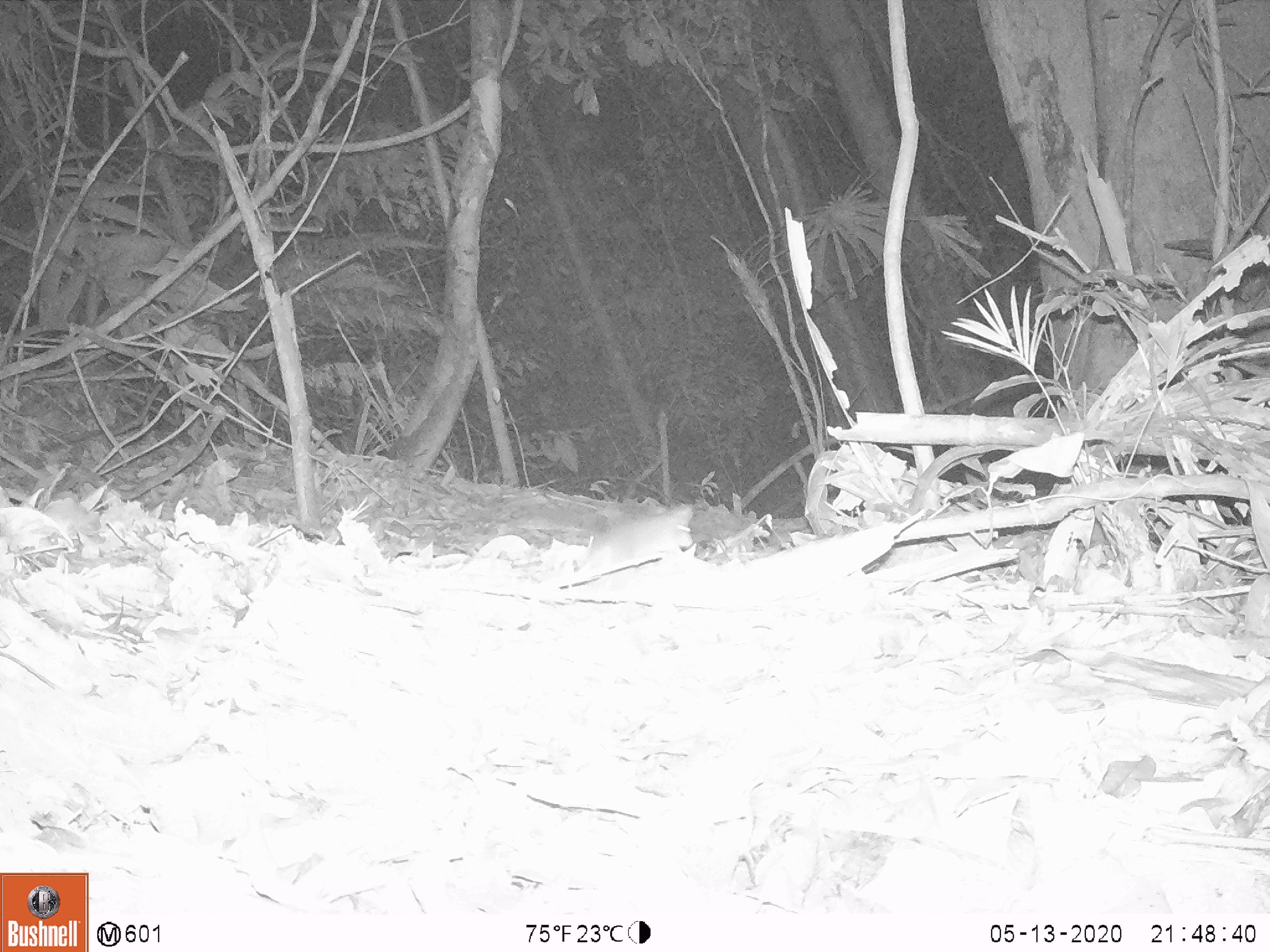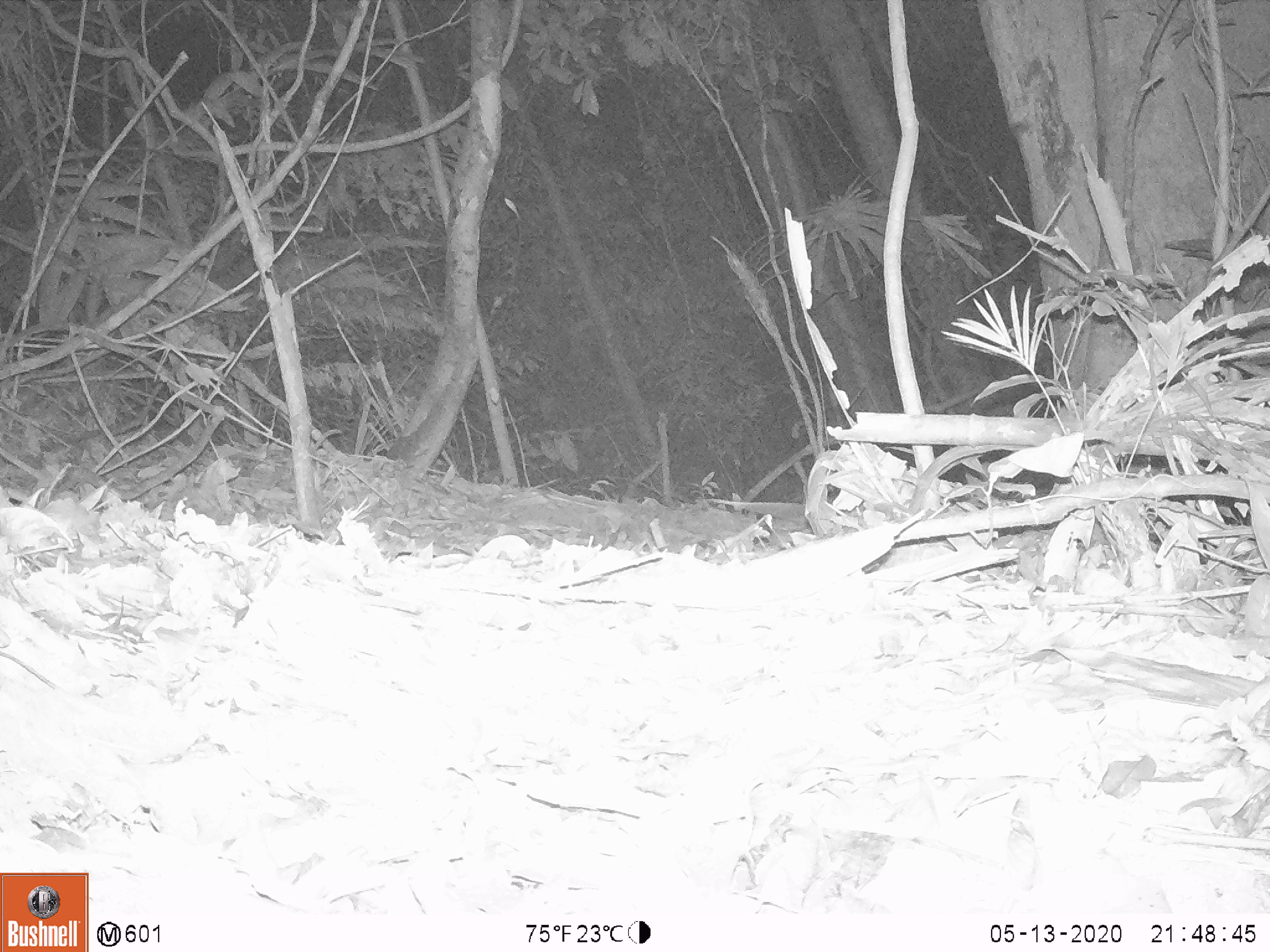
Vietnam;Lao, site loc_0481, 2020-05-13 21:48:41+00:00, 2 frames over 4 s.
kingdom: Animalia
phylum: Chordata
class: Mammalia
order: Rodentia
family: Muridae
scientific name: Muridae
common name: old-world mice and rats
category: unidentified murid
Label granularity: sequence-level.